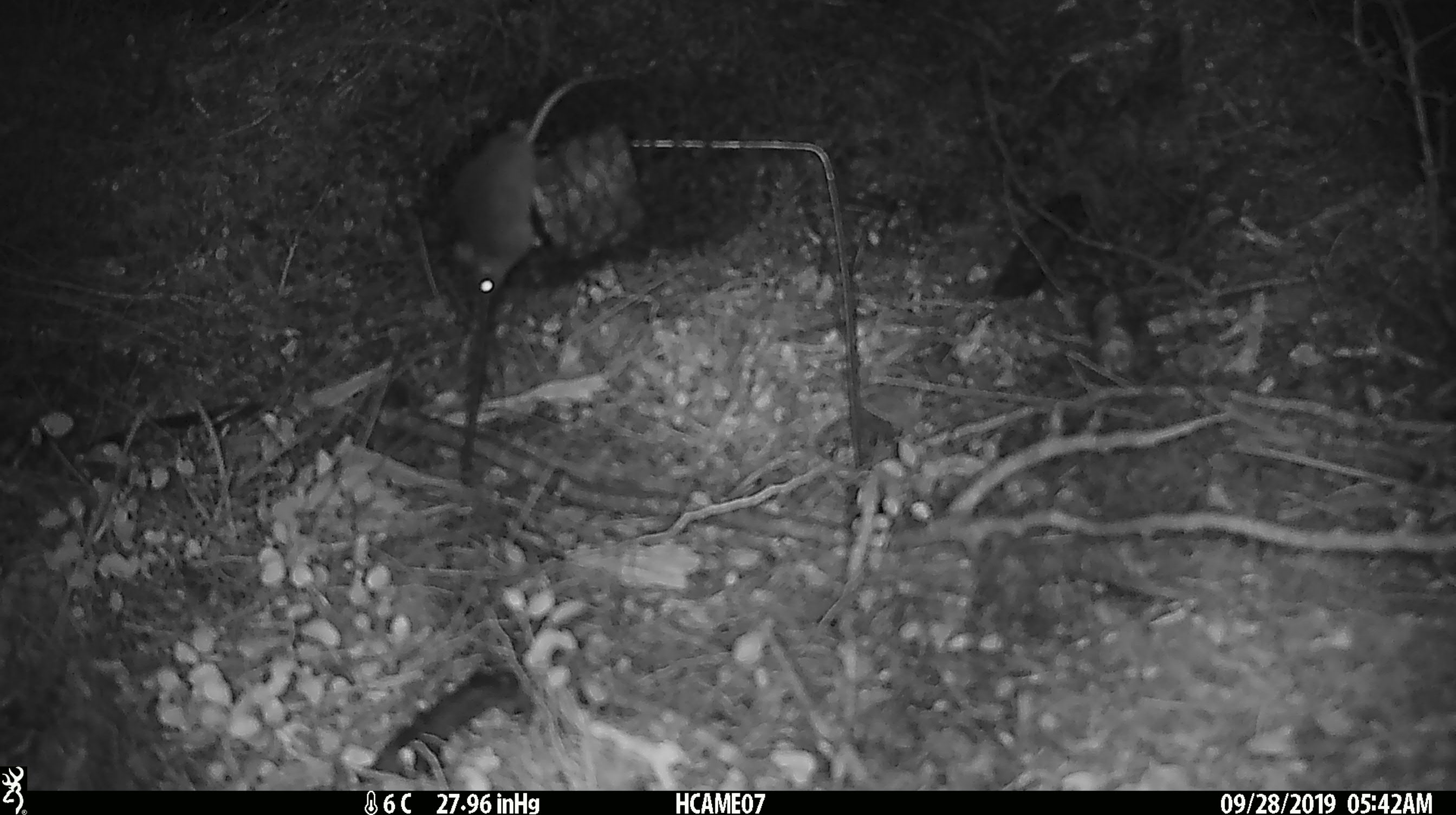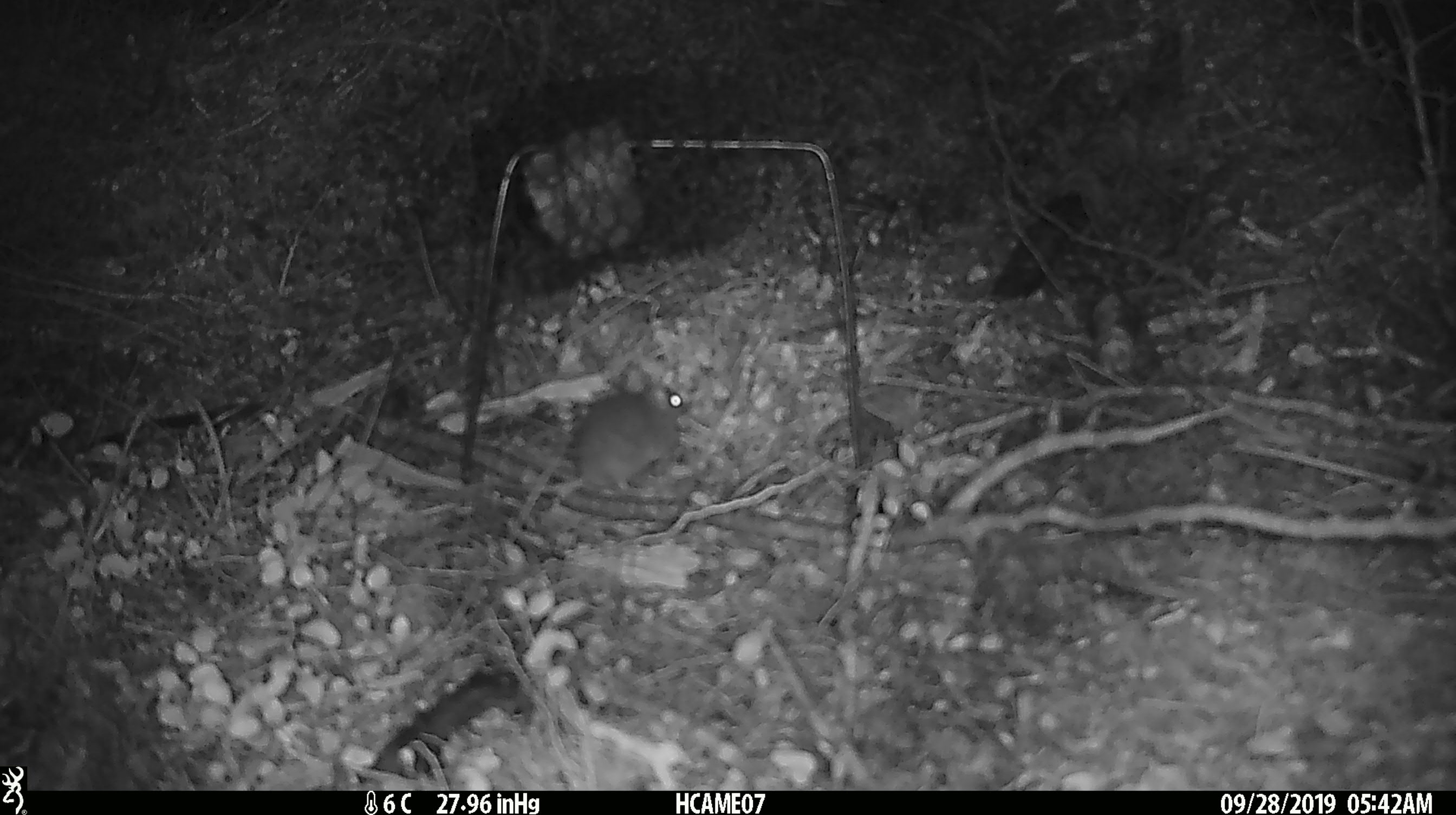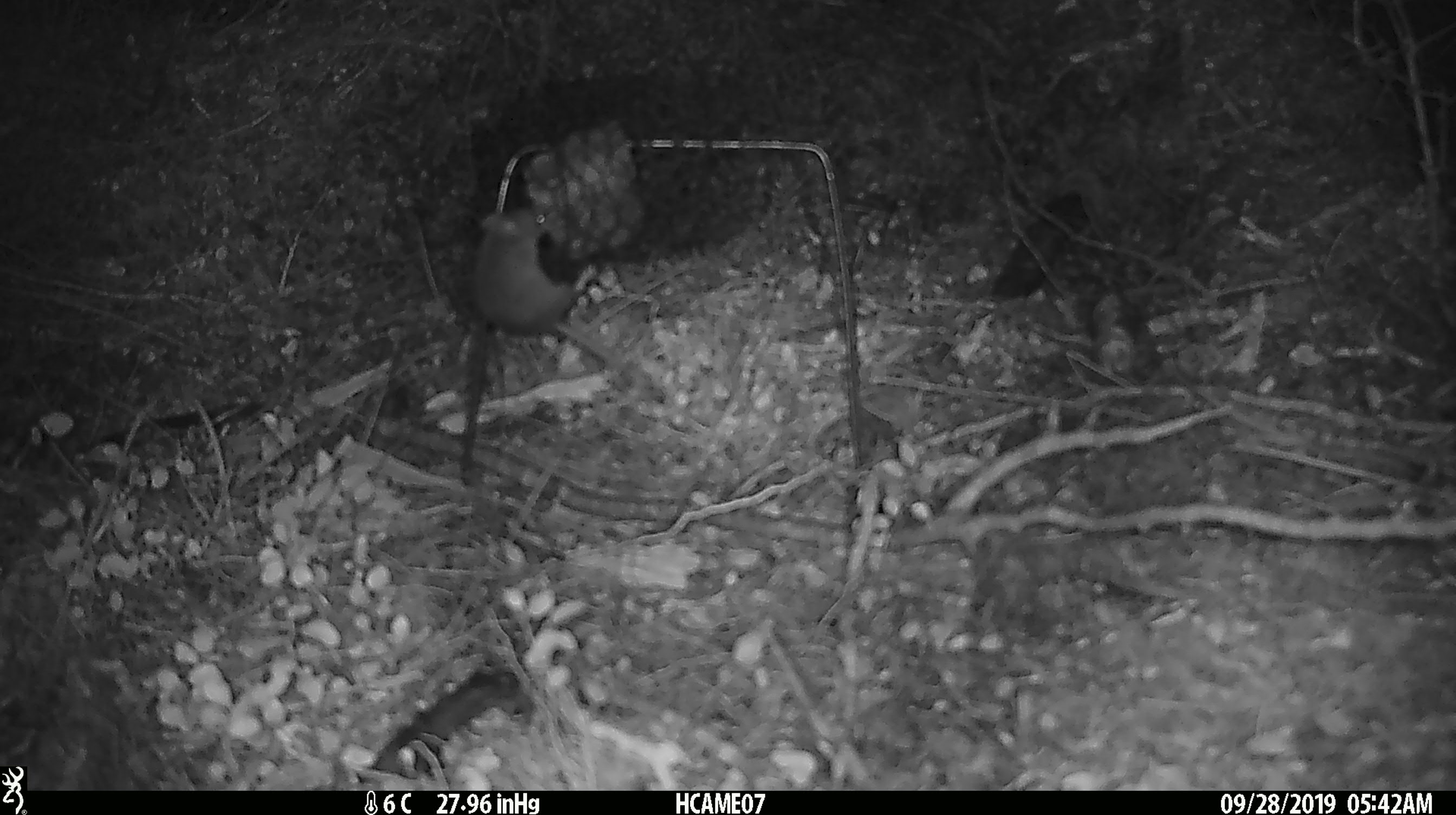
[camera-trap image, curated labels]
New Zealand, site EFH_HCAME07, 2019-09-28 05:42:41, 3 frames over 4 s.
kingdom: Animalia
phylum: Chordata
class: Mammalia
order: Rodentia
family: Muridae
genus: Mus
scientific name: Mus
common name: mouse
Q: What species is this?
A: Mouse (Mus).